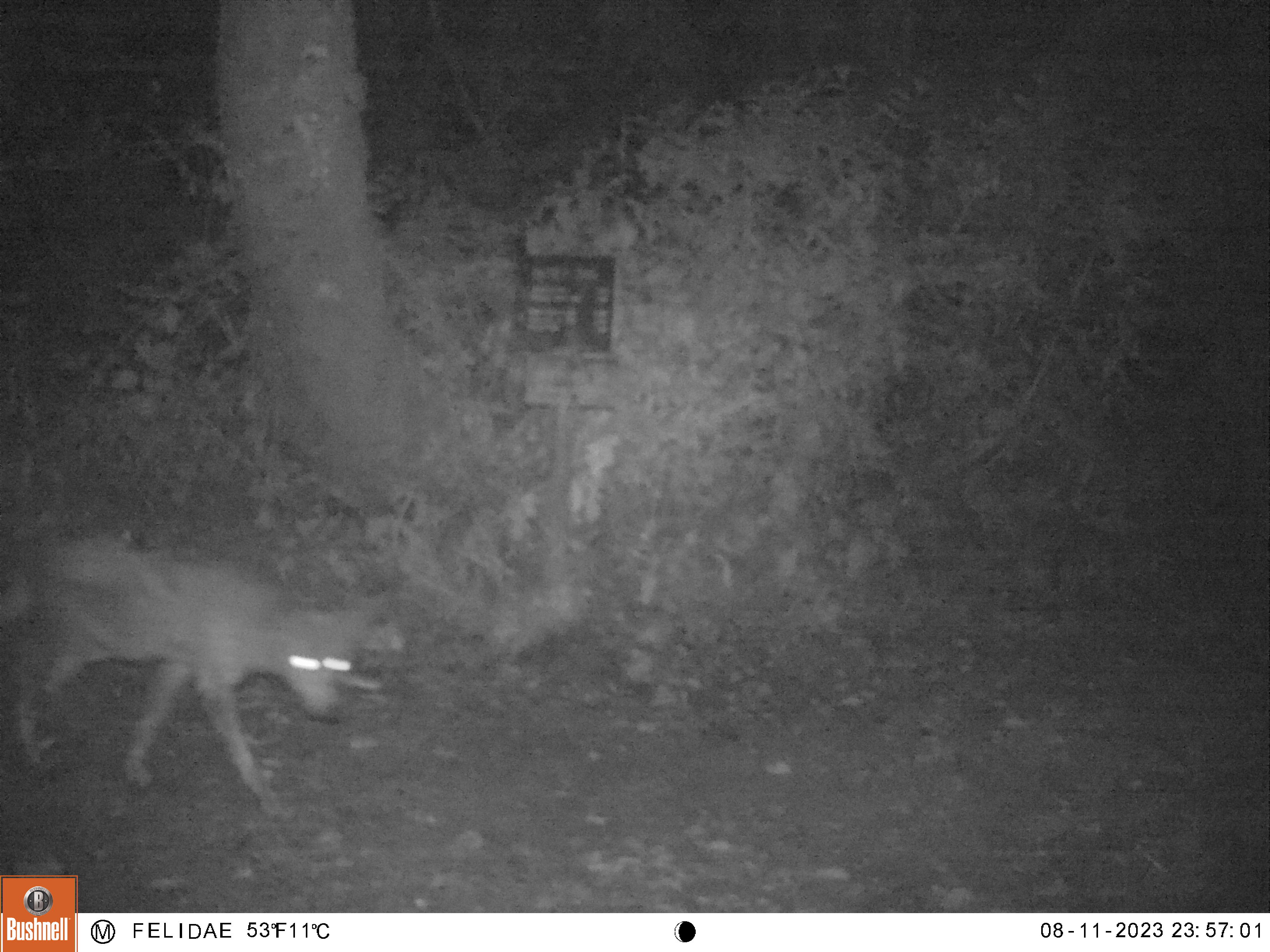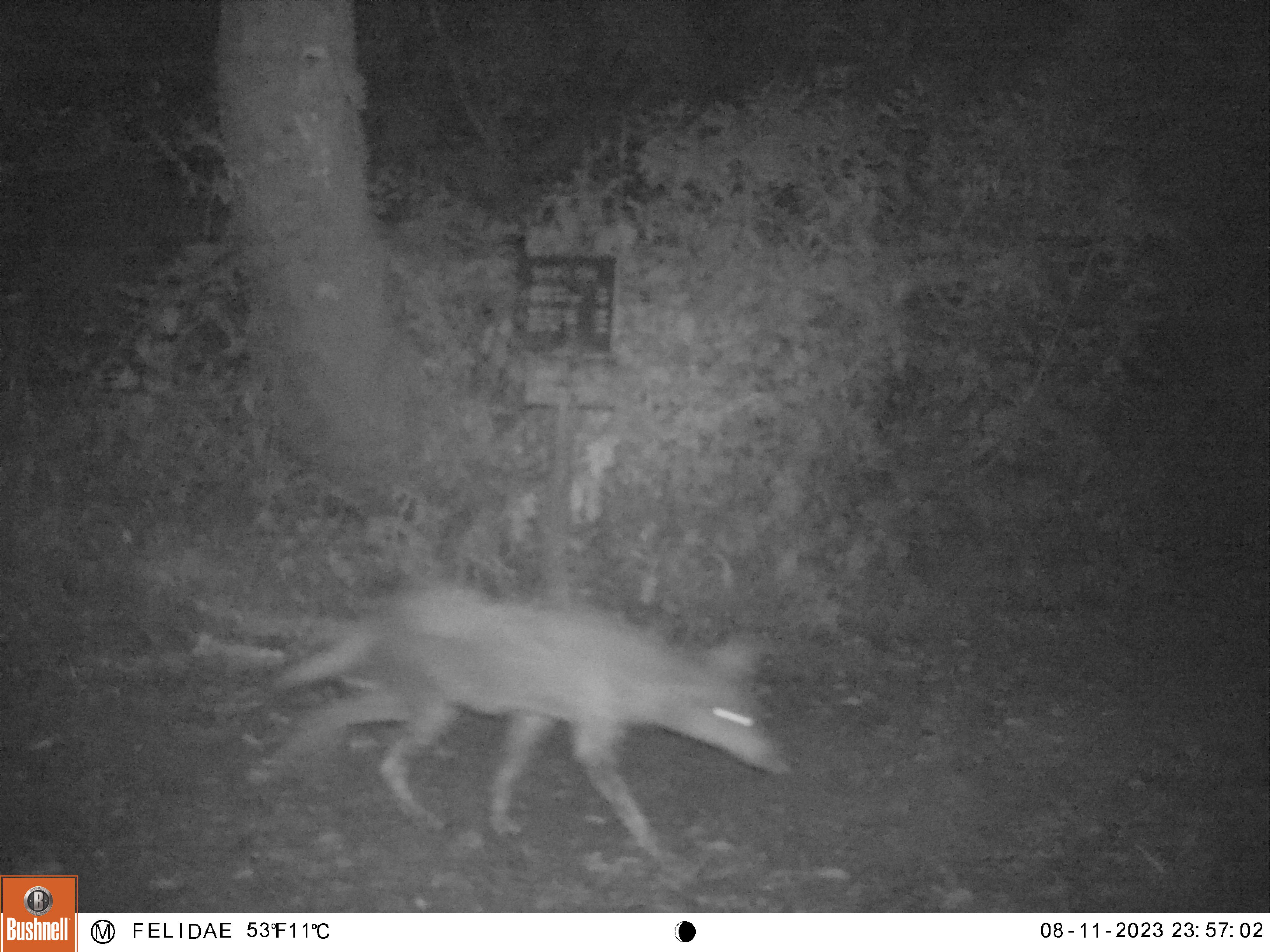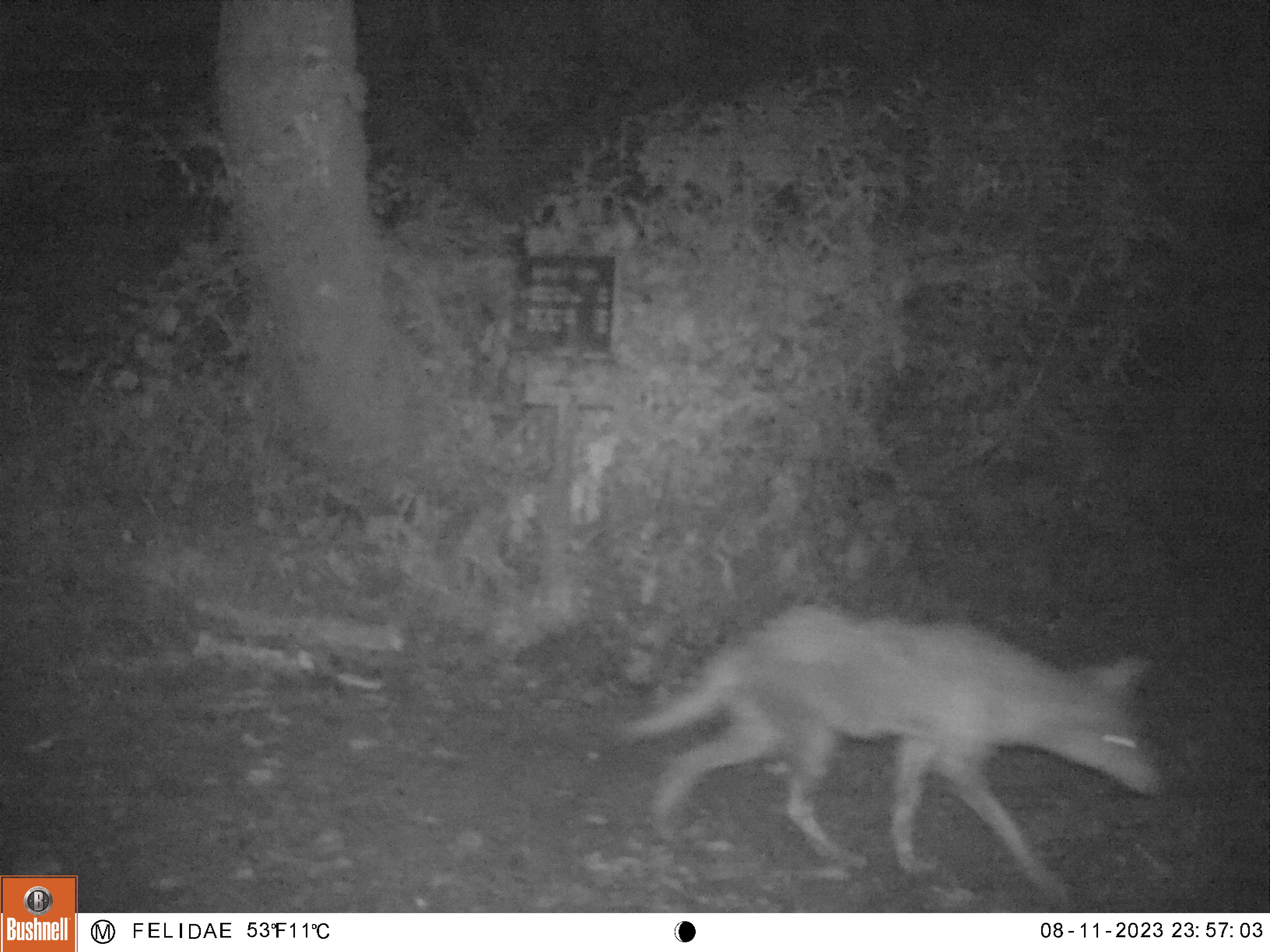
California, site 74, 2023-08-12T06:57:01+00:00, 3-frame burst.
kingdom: Animalia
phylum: Chordata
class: Mammalia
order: Carnivora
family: Canidae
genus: Canis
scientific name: Canis latrans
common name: coyote